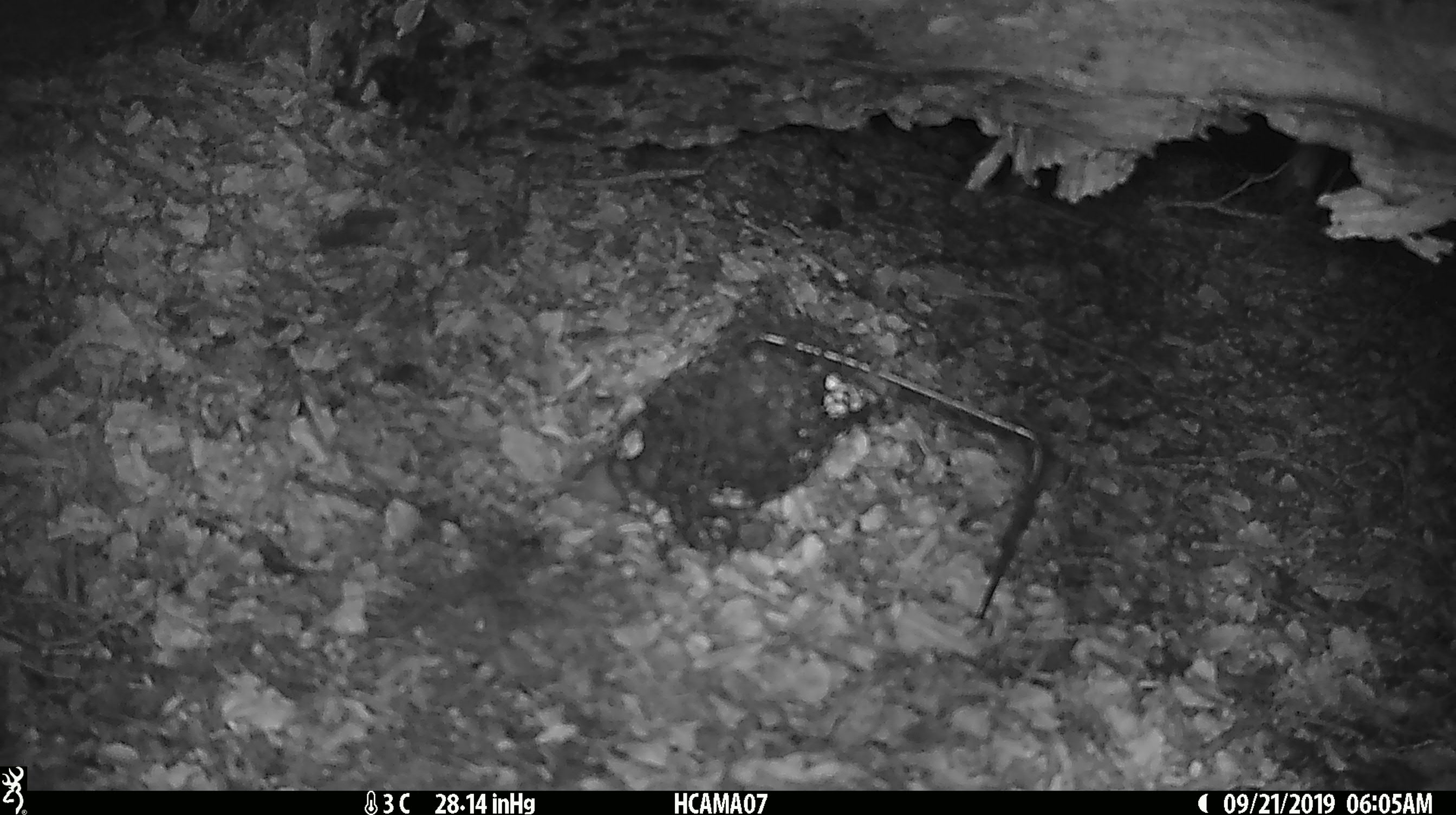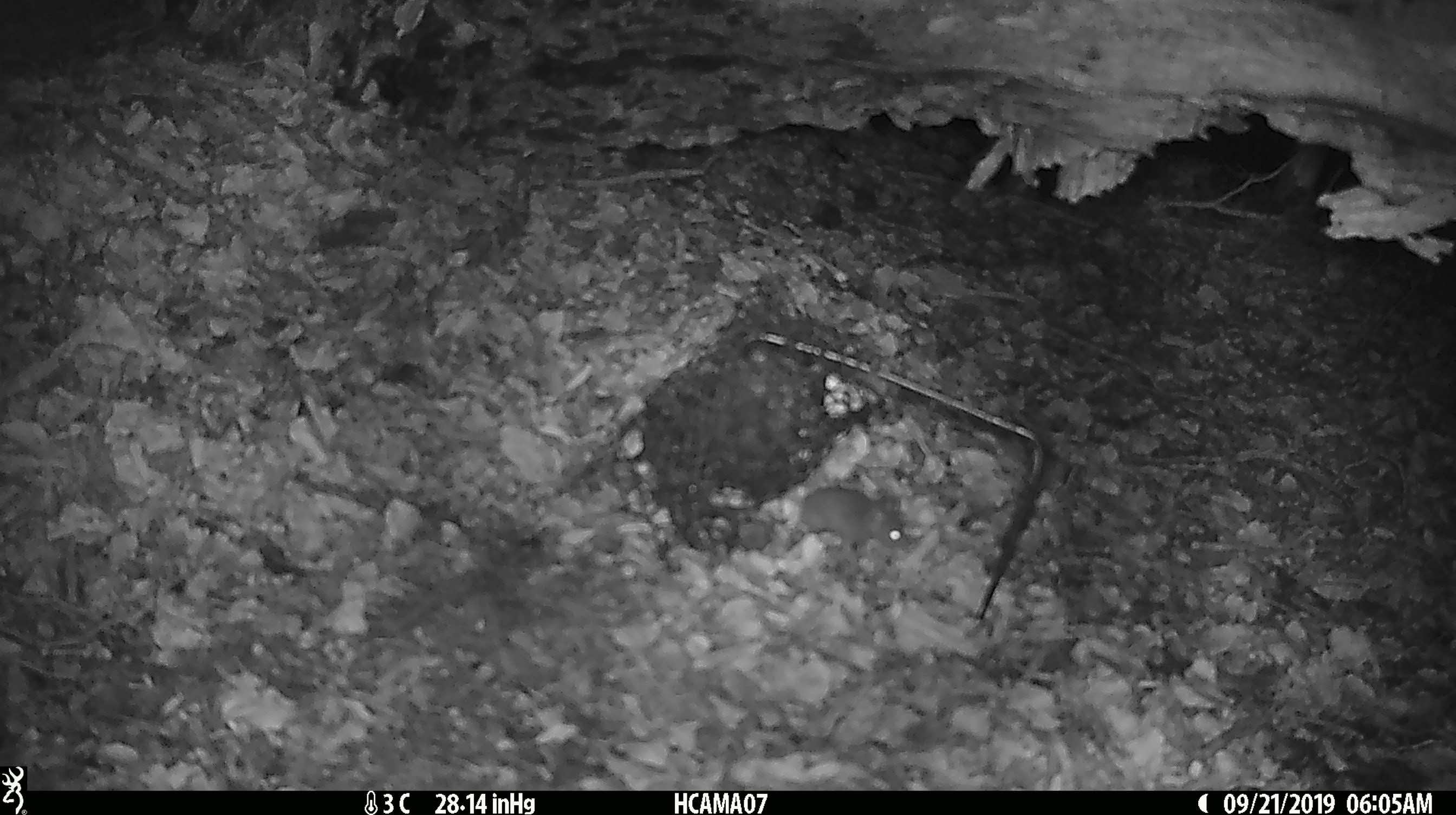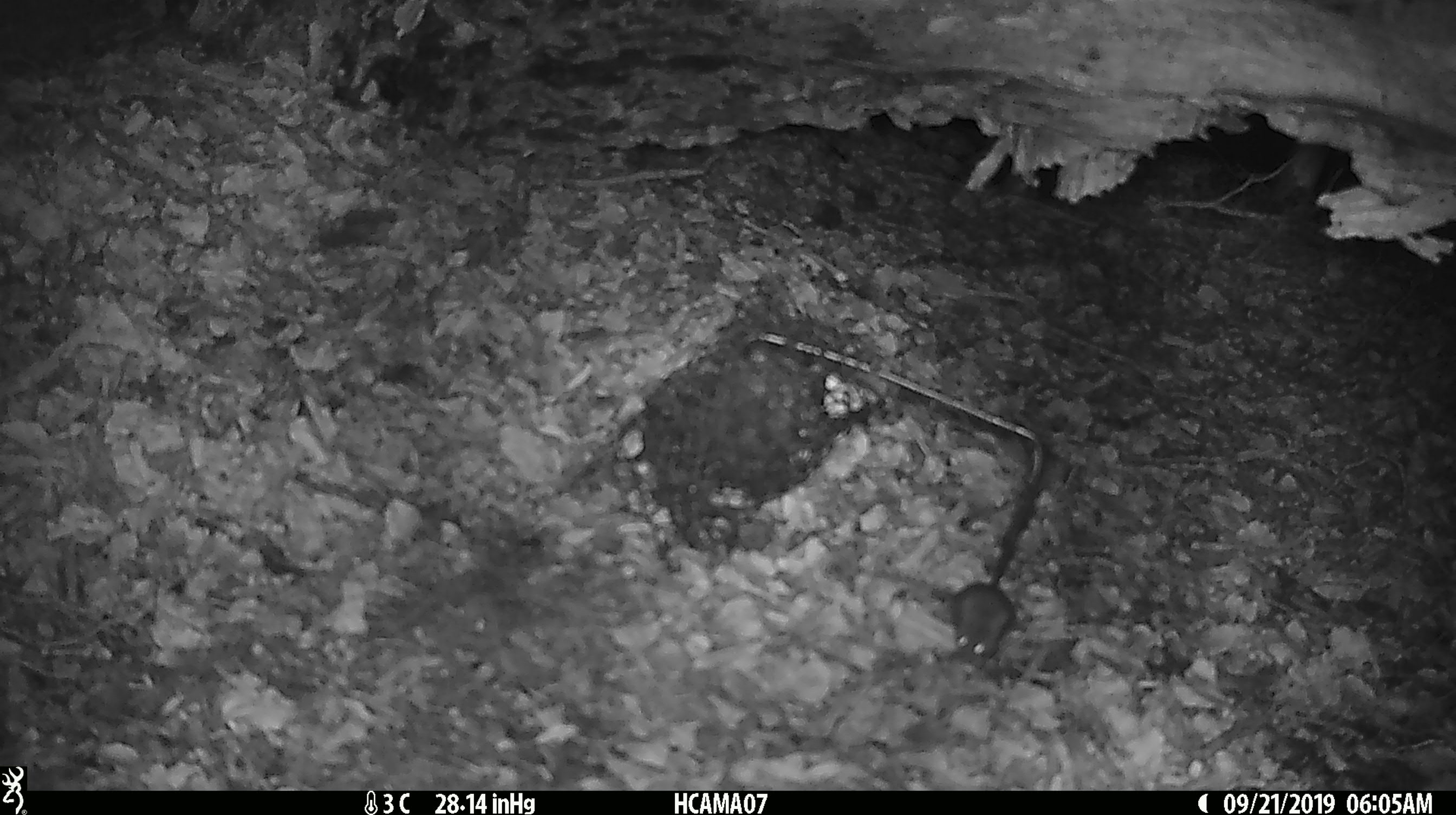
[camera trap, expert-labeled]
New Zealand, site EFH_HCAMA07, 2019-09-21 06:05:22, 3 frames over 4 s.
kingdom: Animalia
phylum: Chordata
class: Mammalia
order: Rodentia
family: Muridae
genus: Mus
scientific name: Mus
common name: mouse